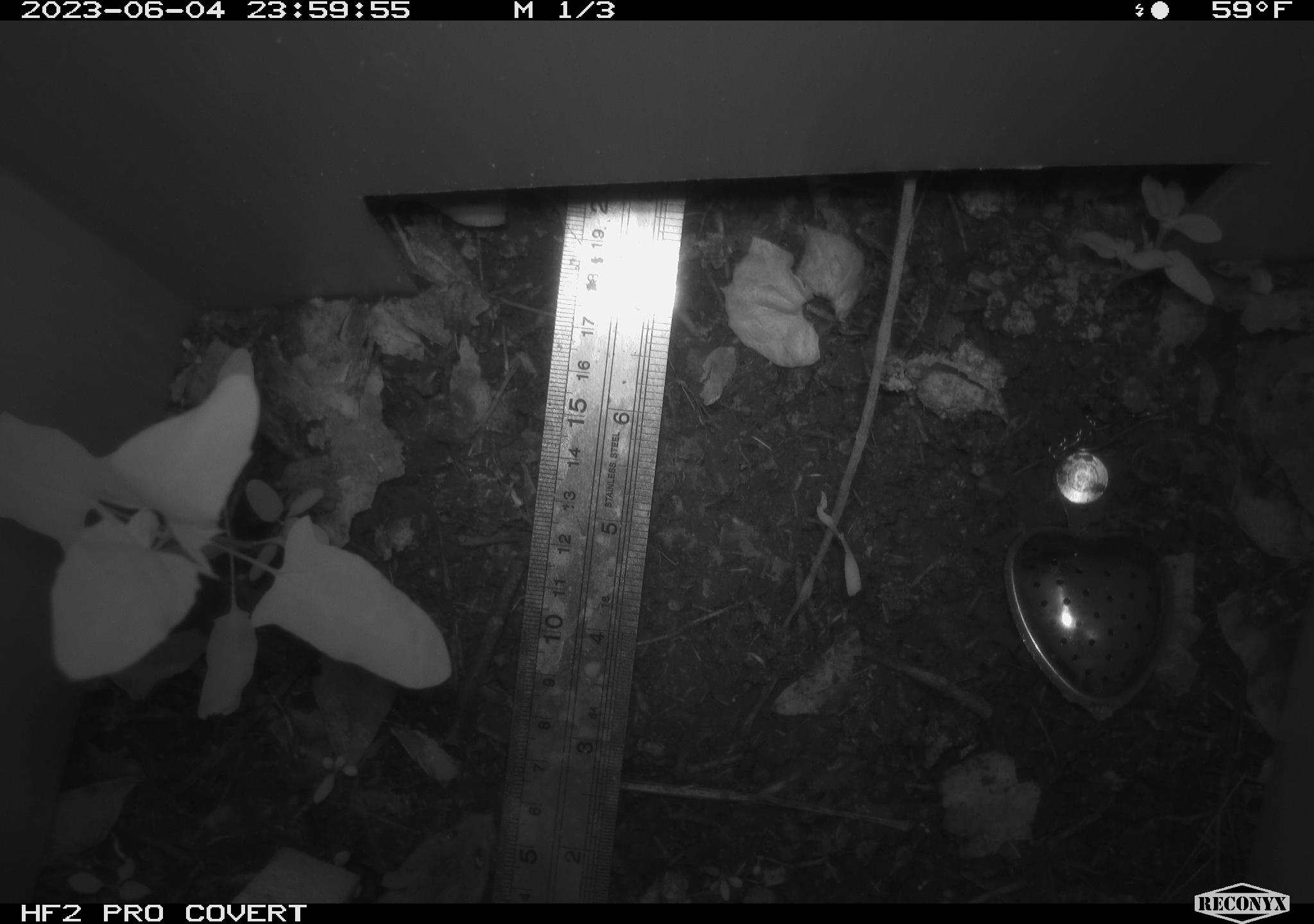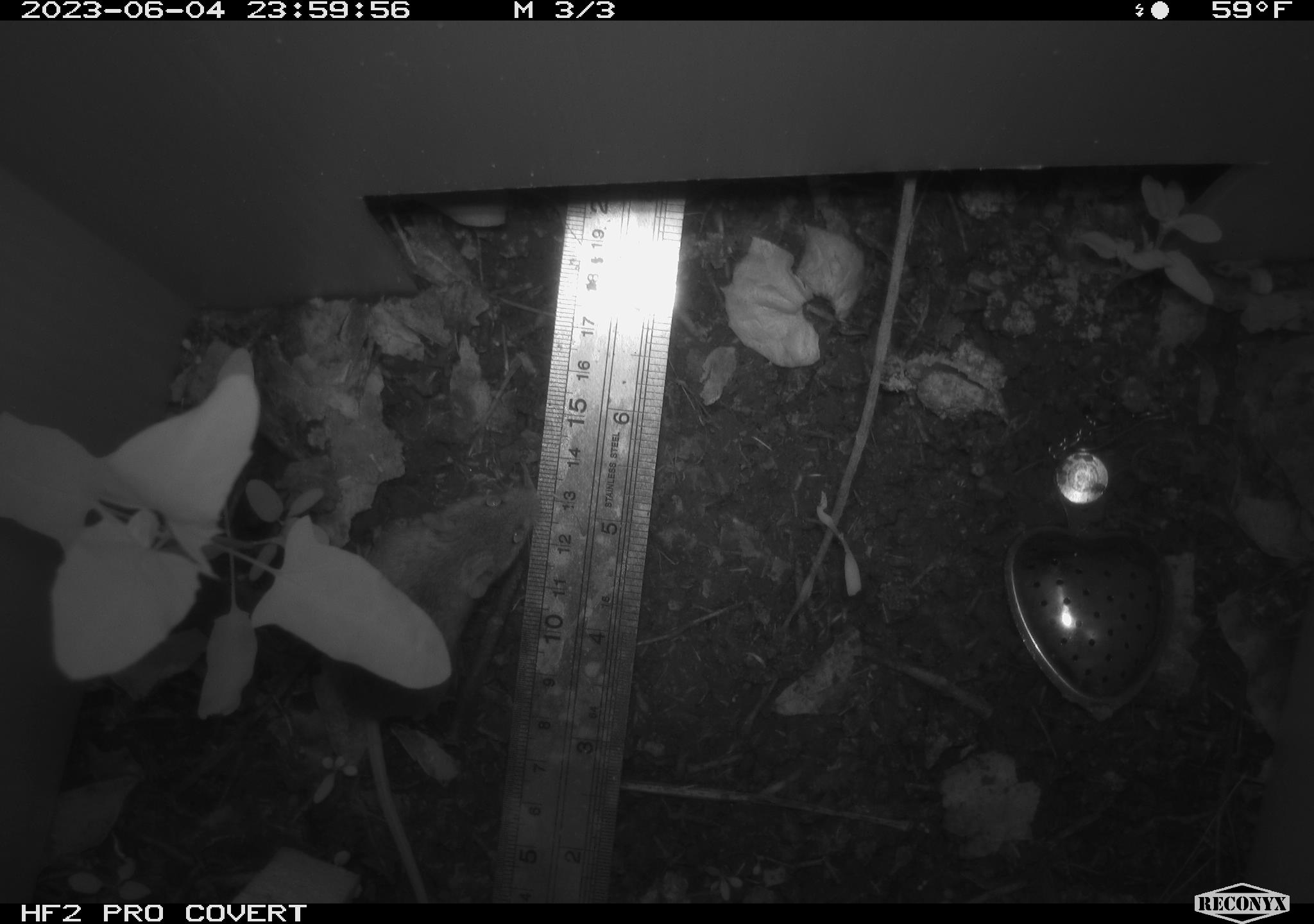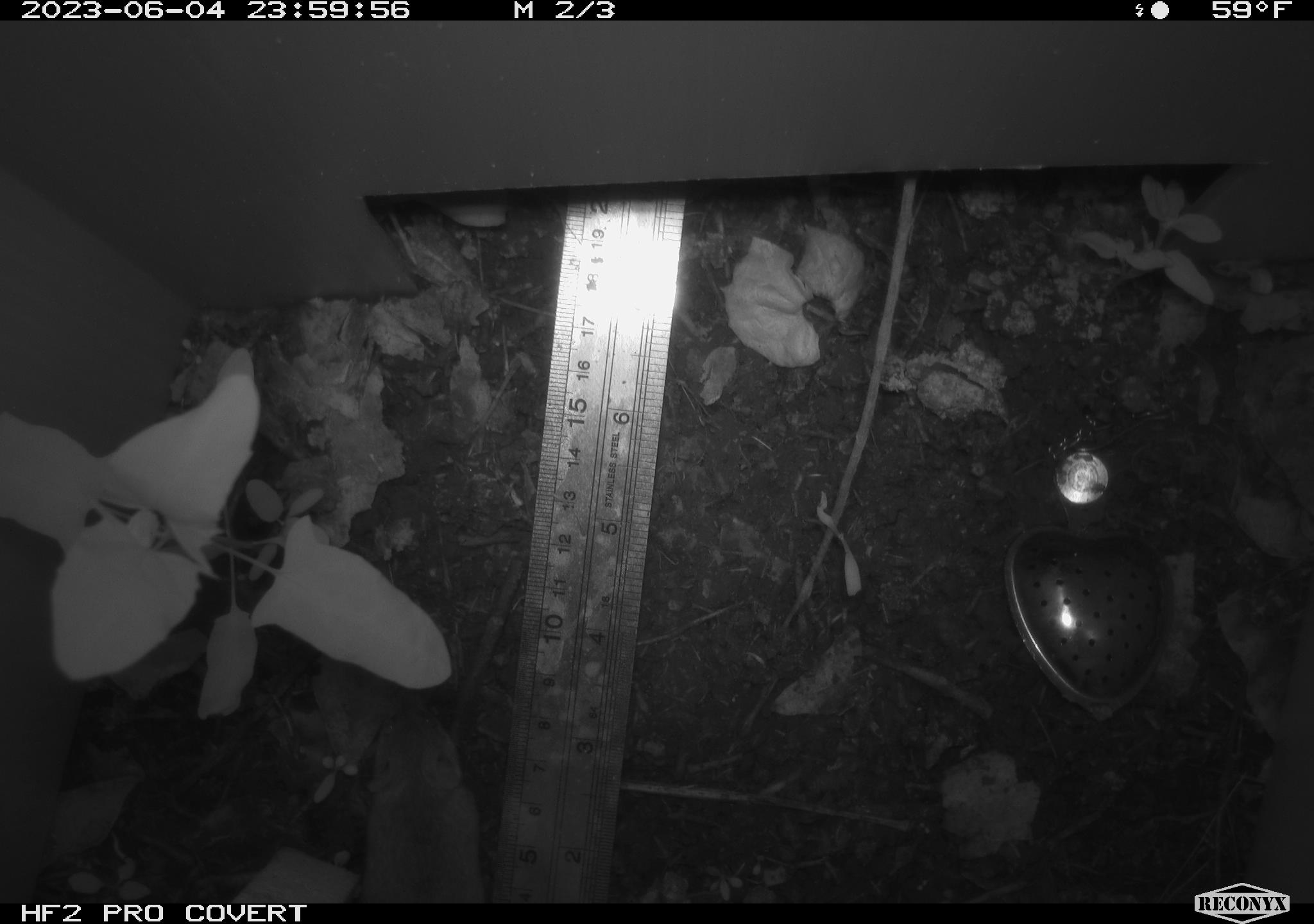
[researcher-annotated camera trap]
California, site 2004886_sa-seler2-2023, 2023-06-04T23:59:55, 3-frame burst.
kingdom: Animalia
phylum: Chordata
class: Mammalia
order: Rodentia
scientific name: Rodentia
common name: mouse species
Mouse species (Rodentia).